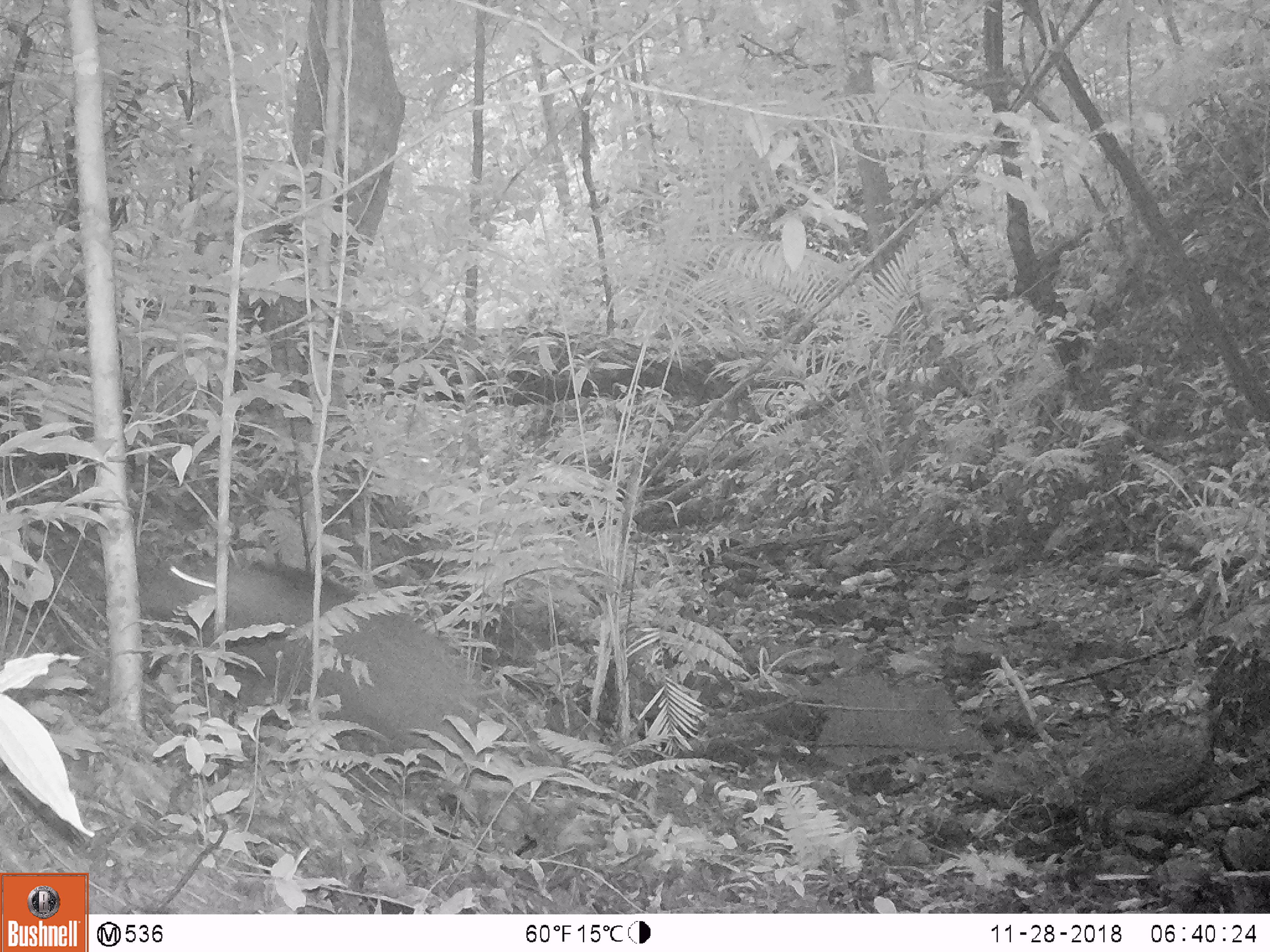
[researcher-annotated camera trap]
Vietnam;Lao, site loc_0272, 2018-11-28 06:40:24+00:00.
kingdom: Animalia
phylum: Chordata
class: Mammalia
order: Artiodactyla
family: Suidae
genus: Sus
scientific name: Sus scrofa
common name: eurasian wild pig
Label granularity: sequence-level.